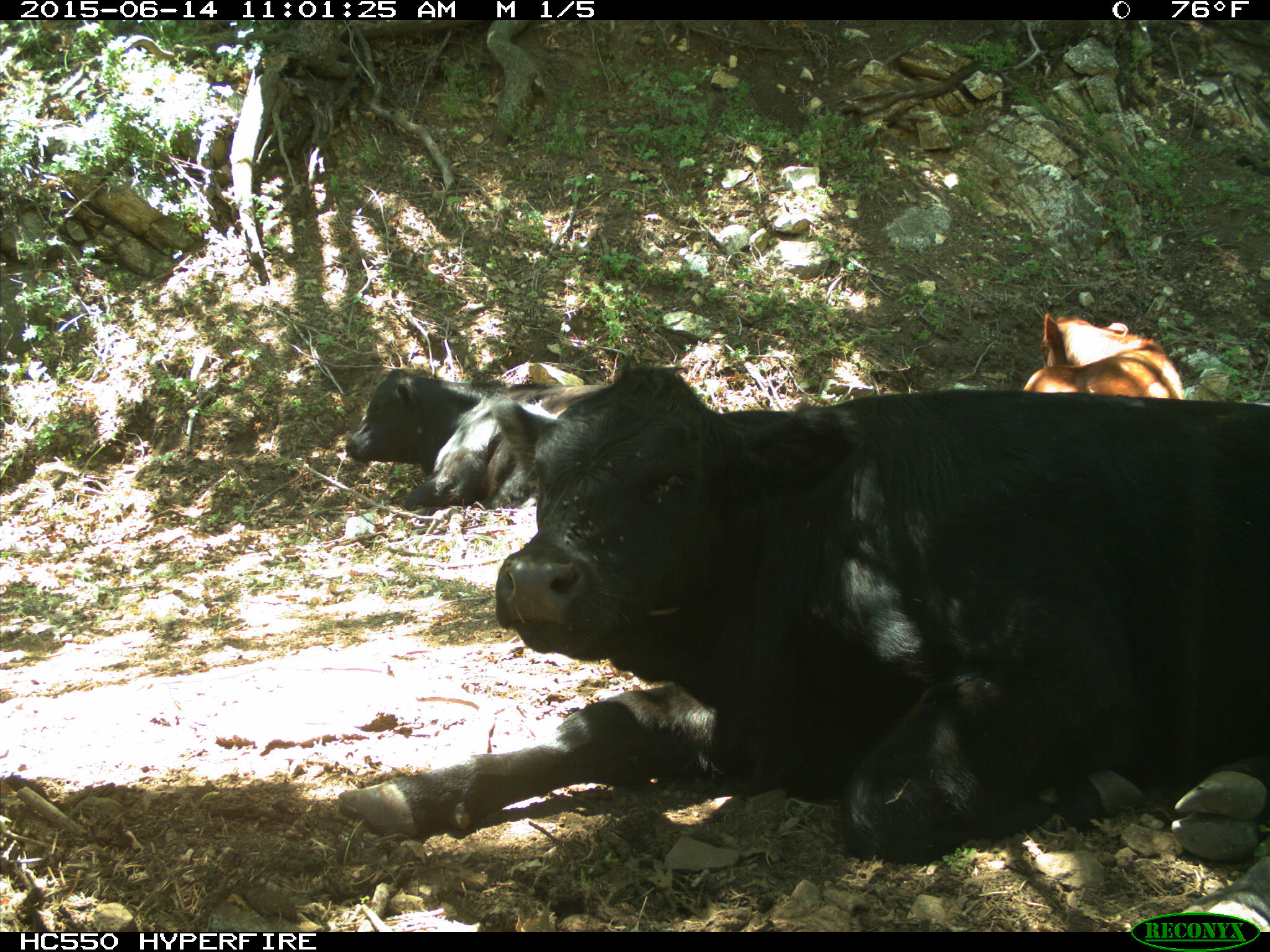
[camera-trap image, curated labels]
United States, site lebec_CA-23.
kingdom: Animalia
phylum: Chordata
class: Mammalia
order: Artiodactyla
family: Bovidae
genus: Bos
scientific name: Bos taurus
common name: domestic cow